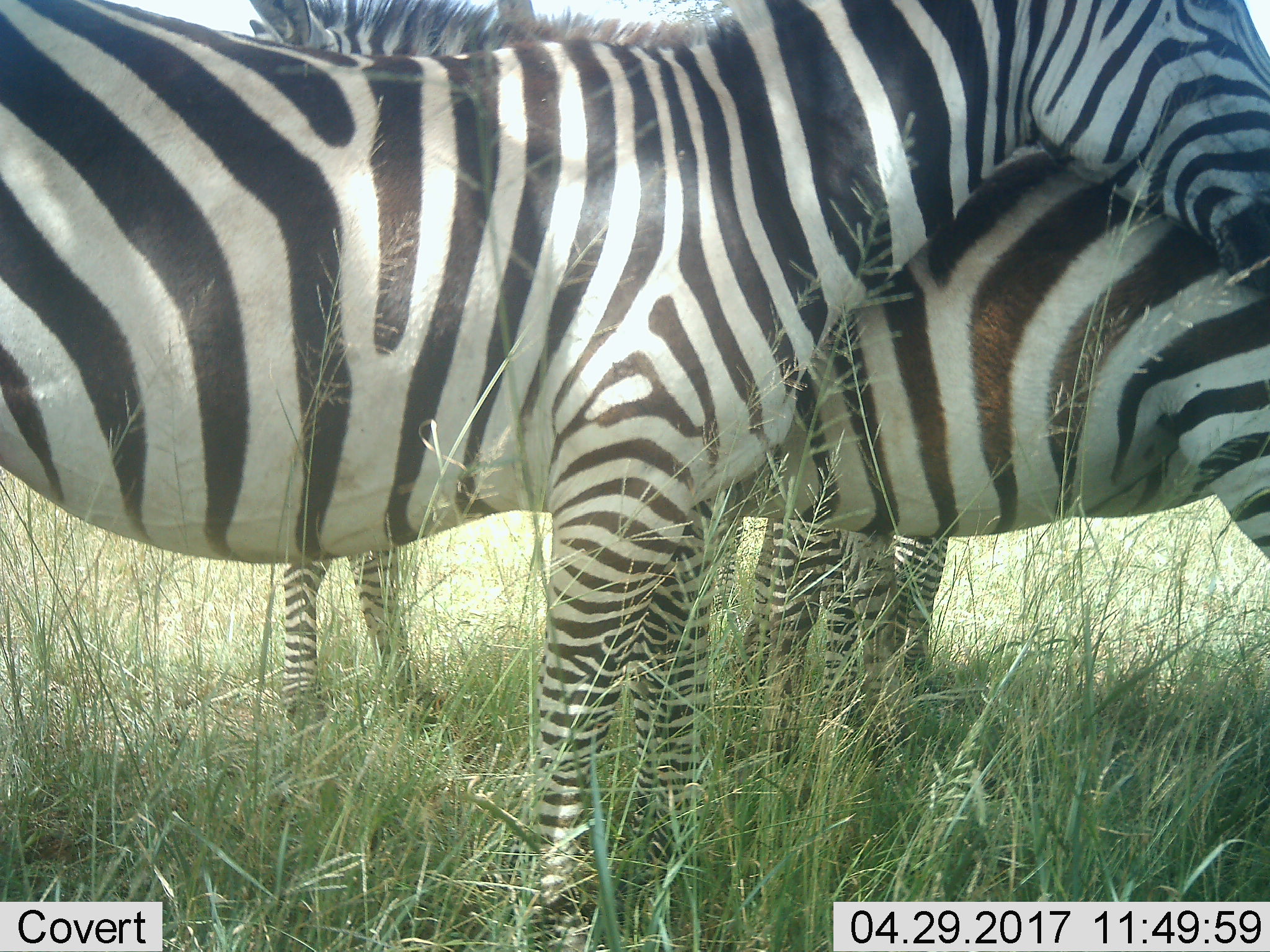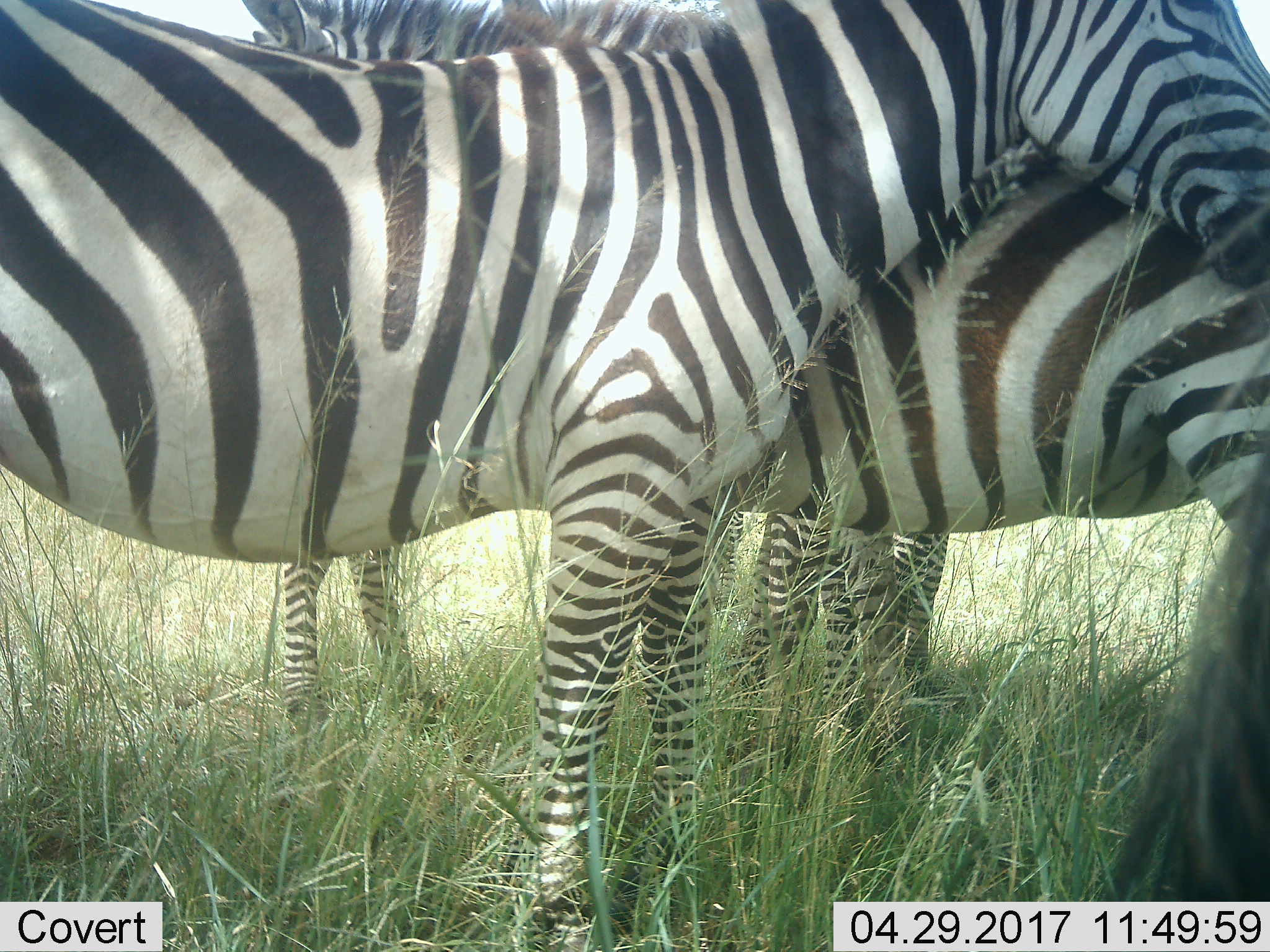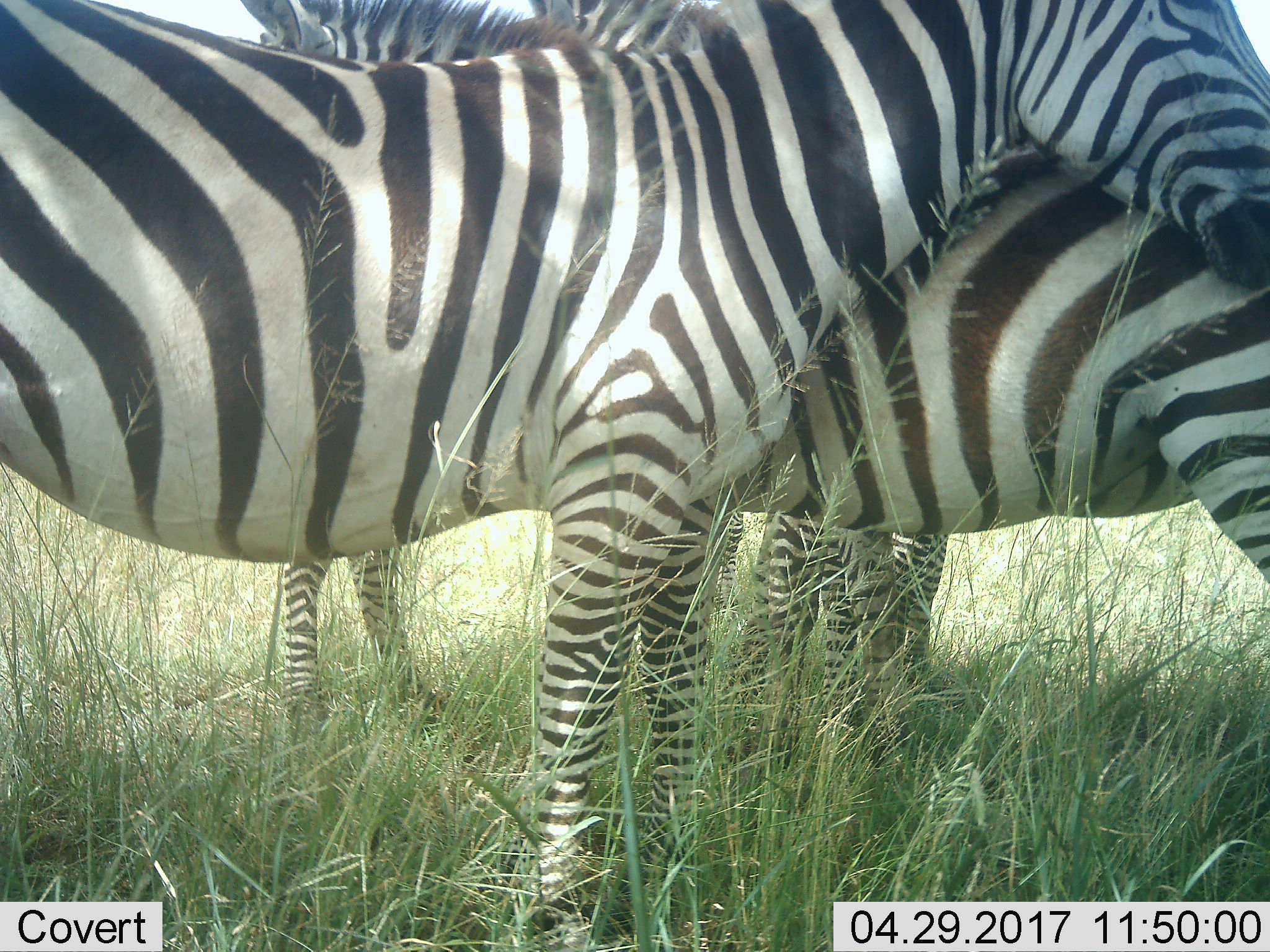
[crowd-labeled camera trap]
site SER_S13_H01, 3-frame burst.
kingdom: Animalia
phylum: Chordata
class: Mammalia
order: Perissodactyla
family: Equidae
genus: Equus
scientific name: Equus quagga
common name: plains zebra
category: zebraplains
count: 4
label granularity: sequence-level